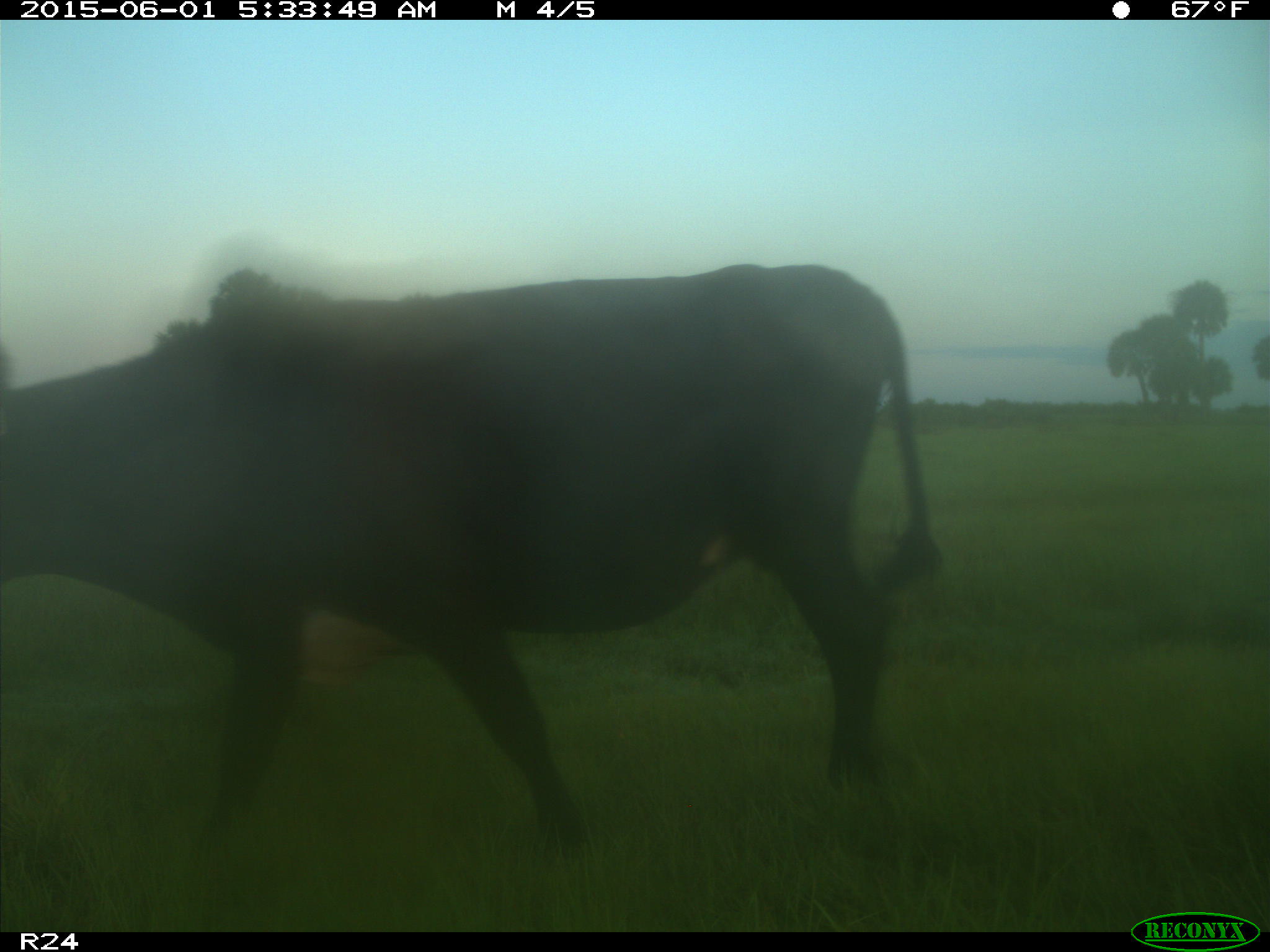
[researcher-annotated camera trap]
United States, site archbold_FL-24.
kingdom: Animalia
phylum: Chordata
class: Mammalia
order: Artiodactyla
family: Bovidae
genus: Bos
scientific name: Bos taurus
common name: domestic cow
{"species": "Bos taurus (domestic cow)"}